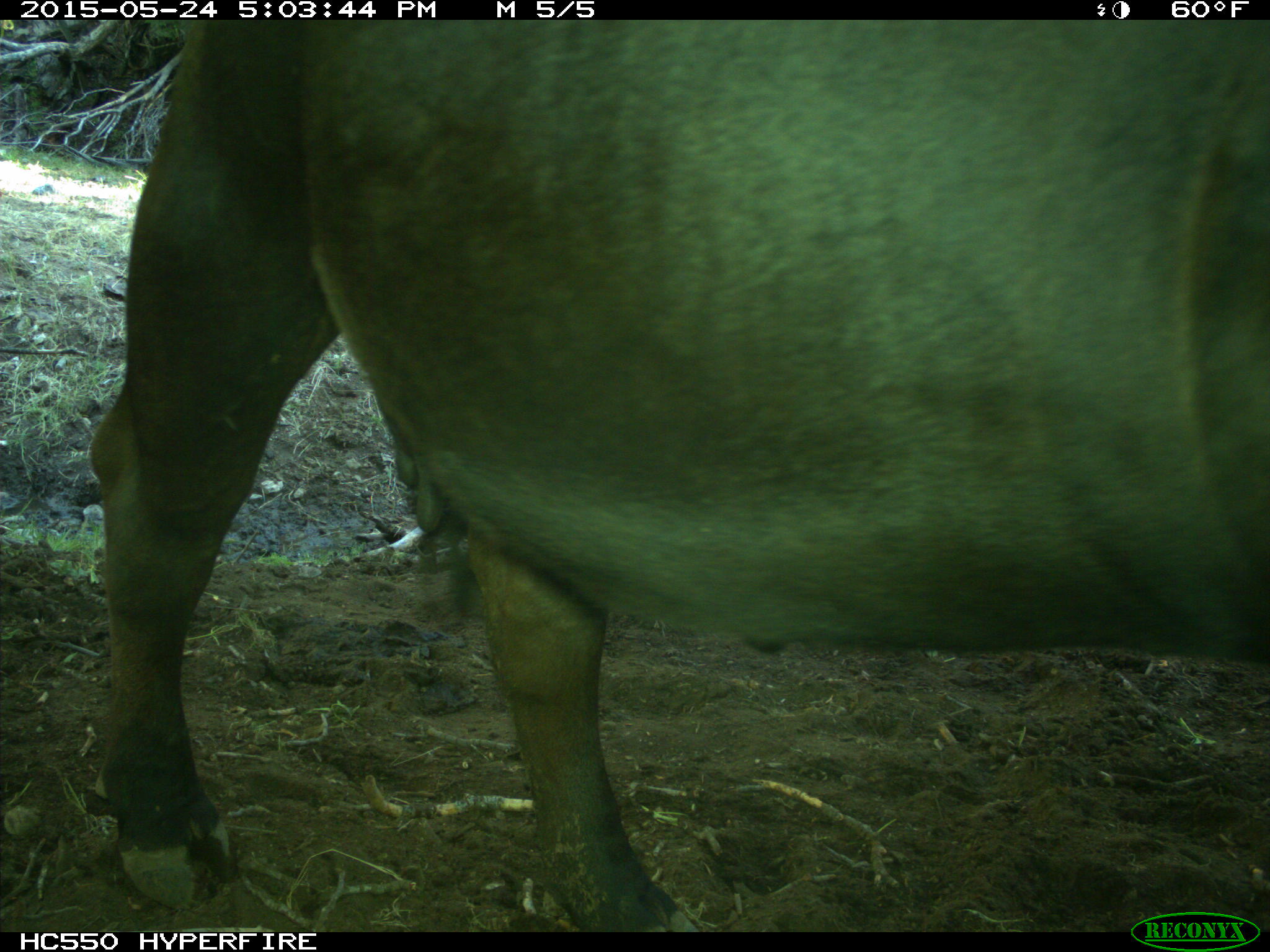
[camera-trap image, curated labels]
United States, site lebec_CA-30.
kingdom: Animalia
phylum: Chordata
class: Mammalia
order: Artiodactyla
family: Bovidae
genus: Bos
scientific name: Bos taurus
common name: domestic cow